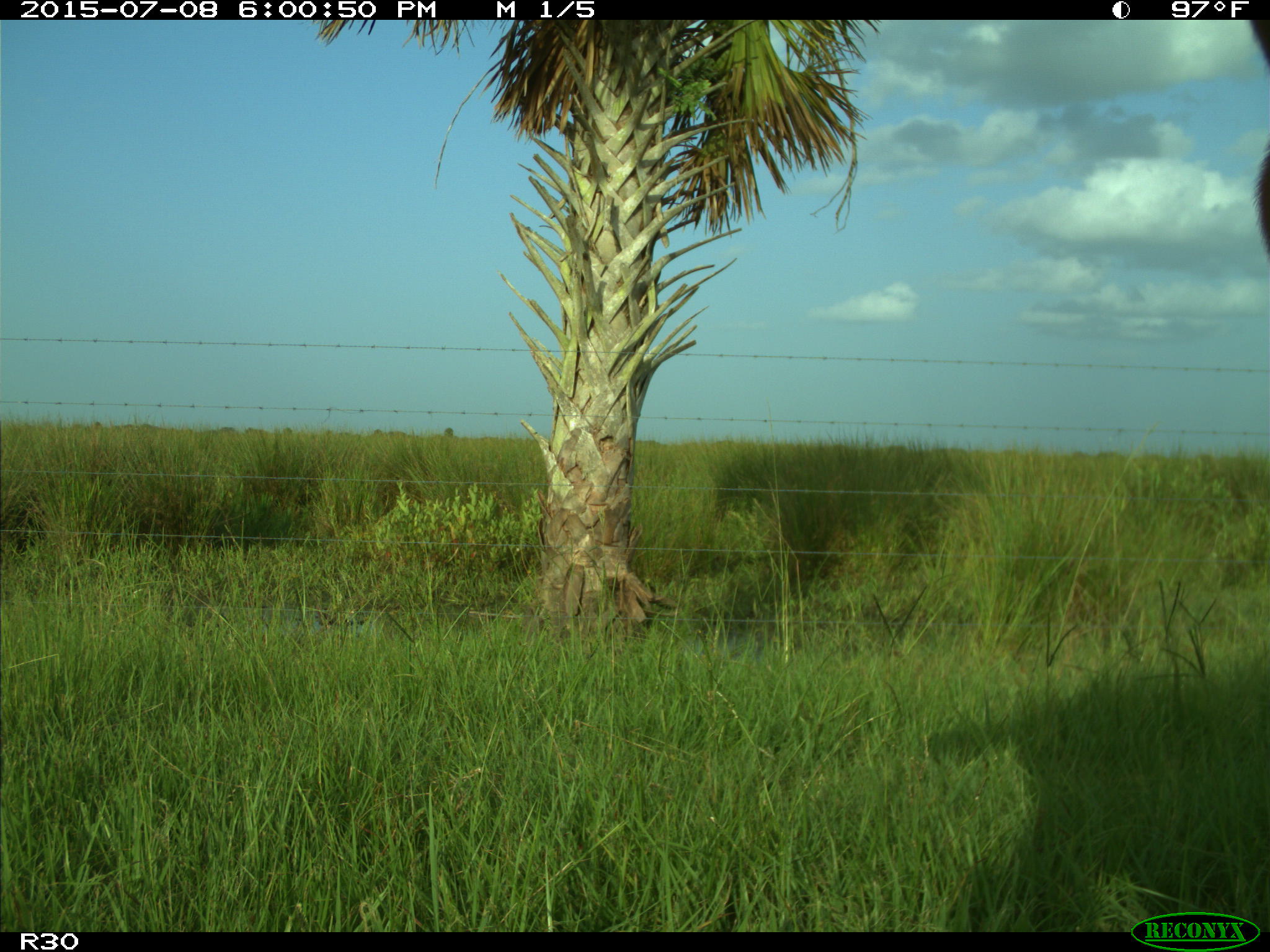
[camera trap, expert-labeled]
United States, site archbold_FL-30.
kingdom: Animalia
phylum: Chordata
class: Mammalia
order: Artiodactyla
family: Bovidae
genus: Bos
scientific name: Bos taurus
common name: domestic cow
Bos taurus (domestic cow).